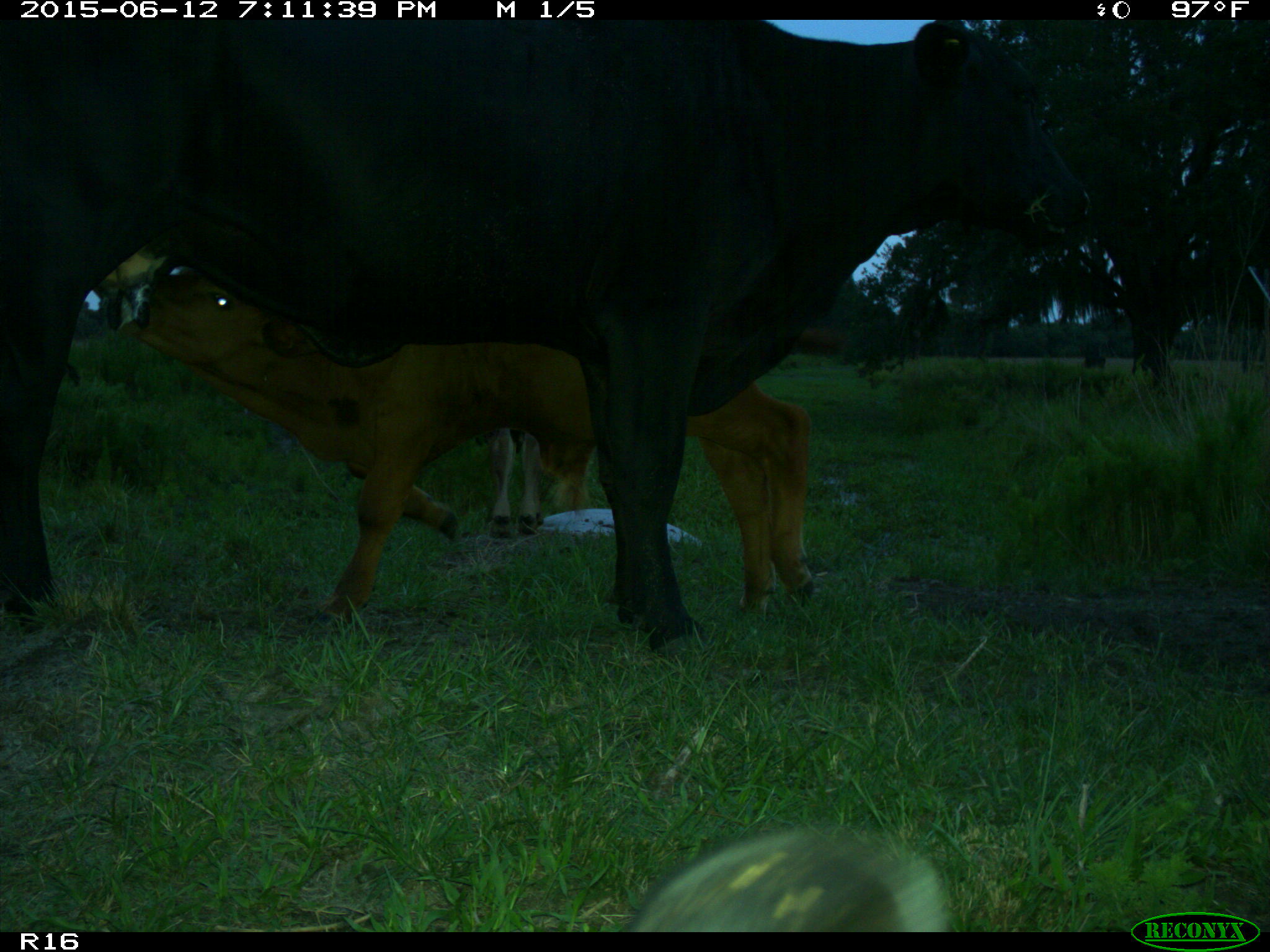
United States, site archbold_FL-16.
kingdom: Animalia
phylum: Chordata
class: Mammalia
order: Artiodactyla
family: Bovidae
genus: Bos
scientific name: Bos taurus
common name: domestic cow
Bos taurus (domestic cow).